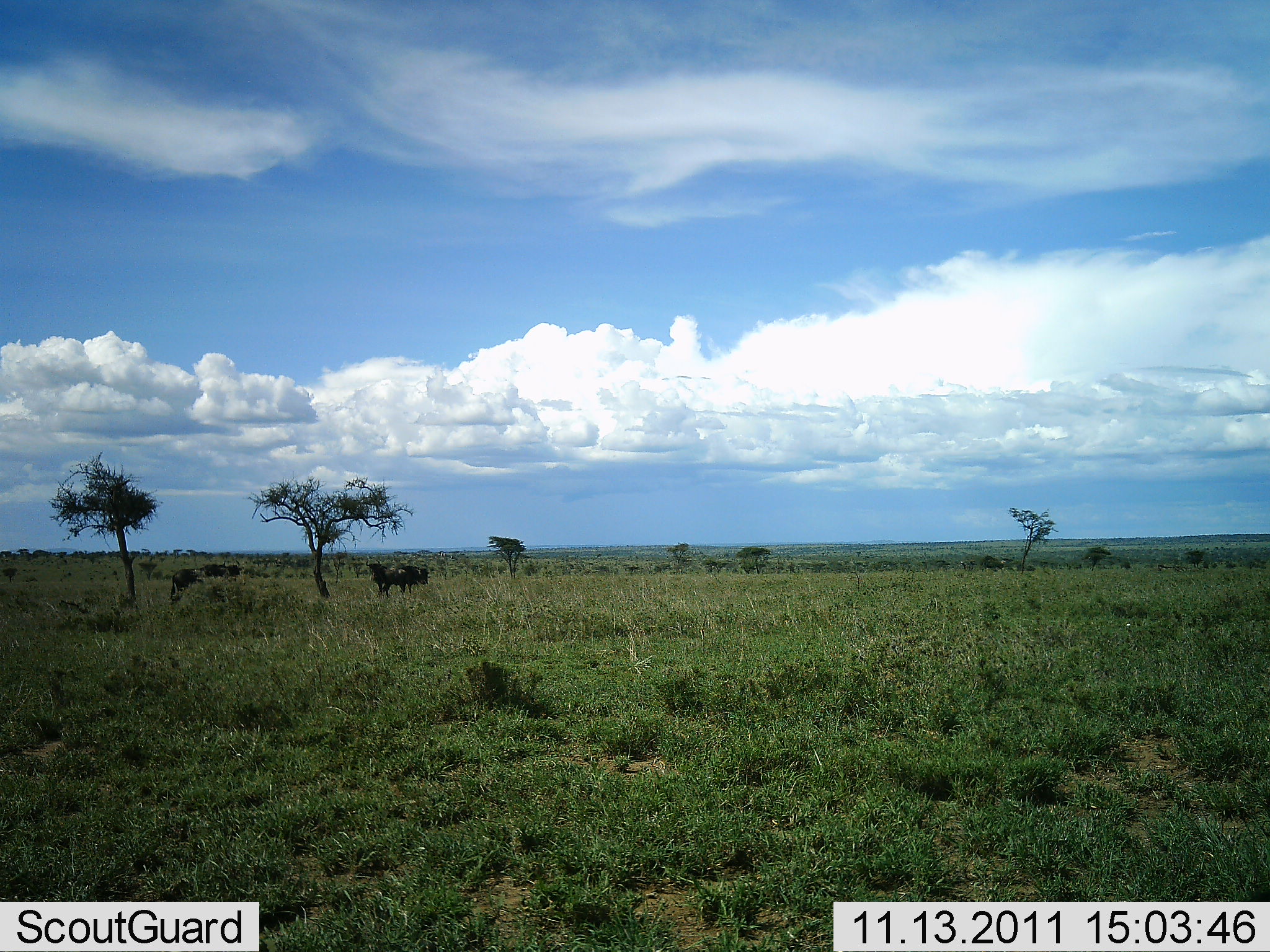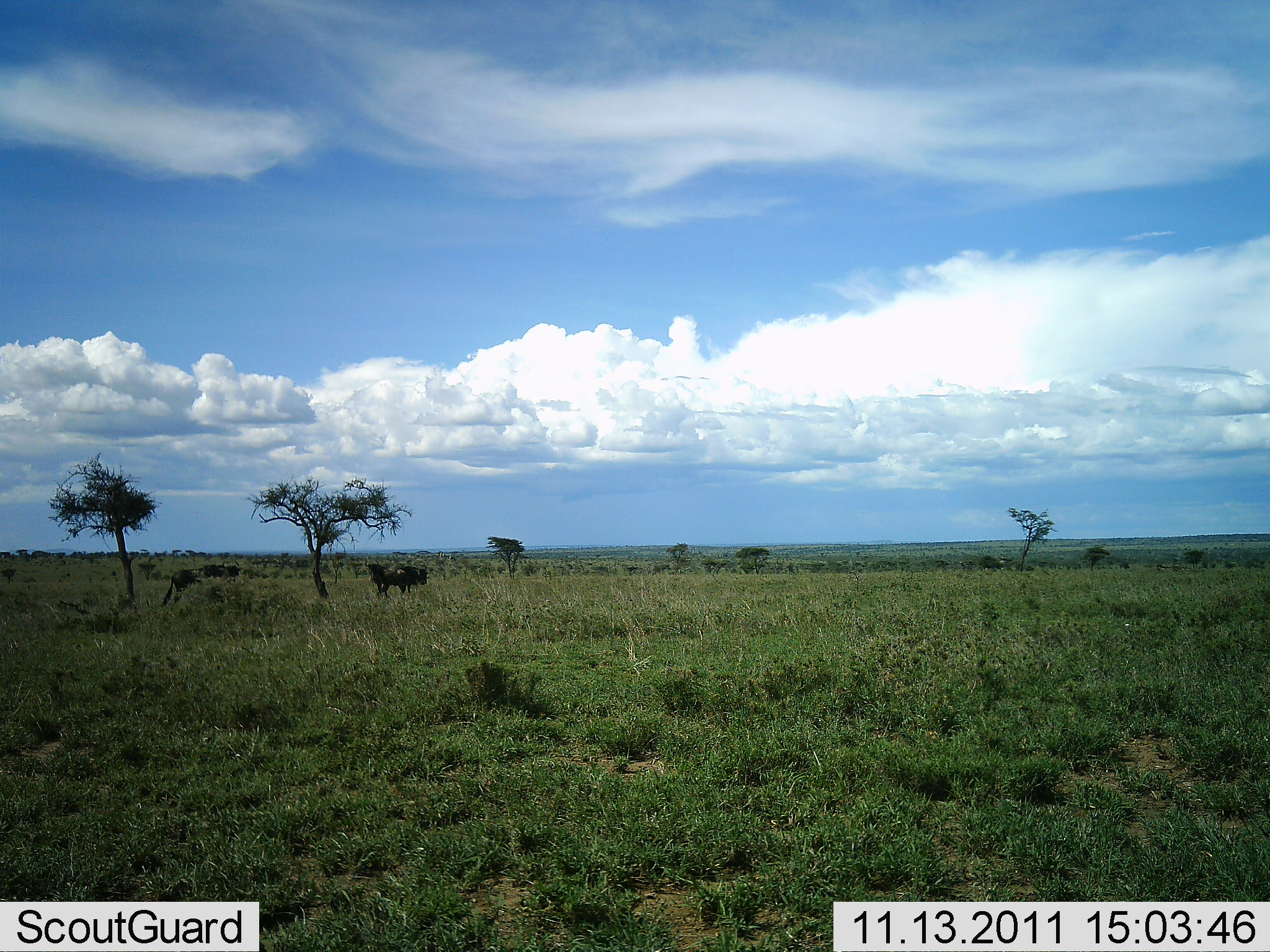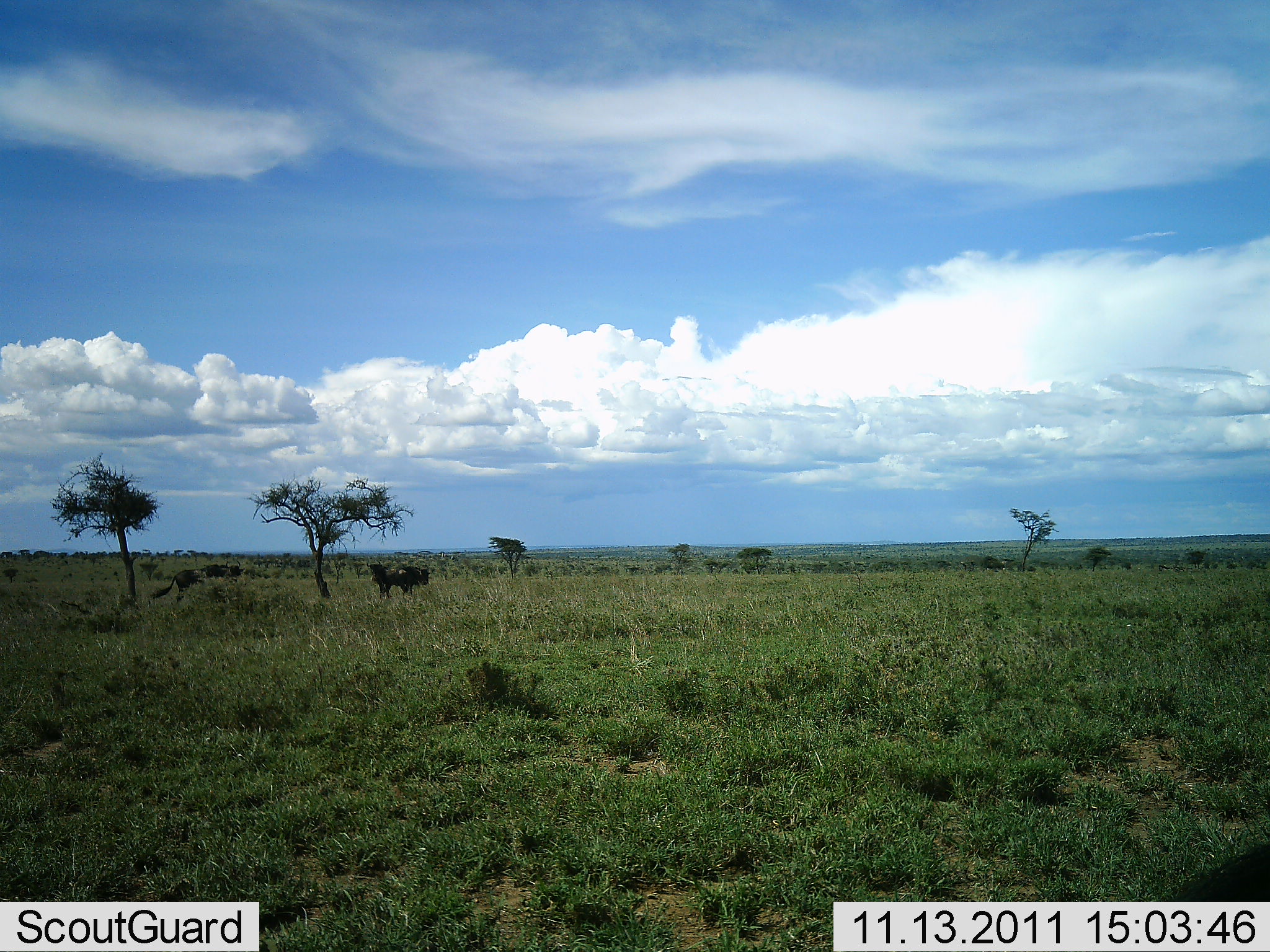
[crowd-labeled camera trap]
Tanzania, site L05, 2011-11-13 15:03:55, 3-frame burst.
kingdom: Animalia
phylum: Chordata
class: Mammalia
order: Artiodactyla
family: Bovidae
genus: Connochaetes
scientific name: Connochaetes taurinus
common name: blue wildebeest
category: wildebeest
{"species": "wildebeest (blue wildebeest) (Connochaetes taurinus)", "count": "3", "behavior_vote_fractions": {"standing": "92%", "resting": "0%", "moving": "8%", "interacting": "0%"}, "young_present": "0%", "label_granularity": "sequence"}